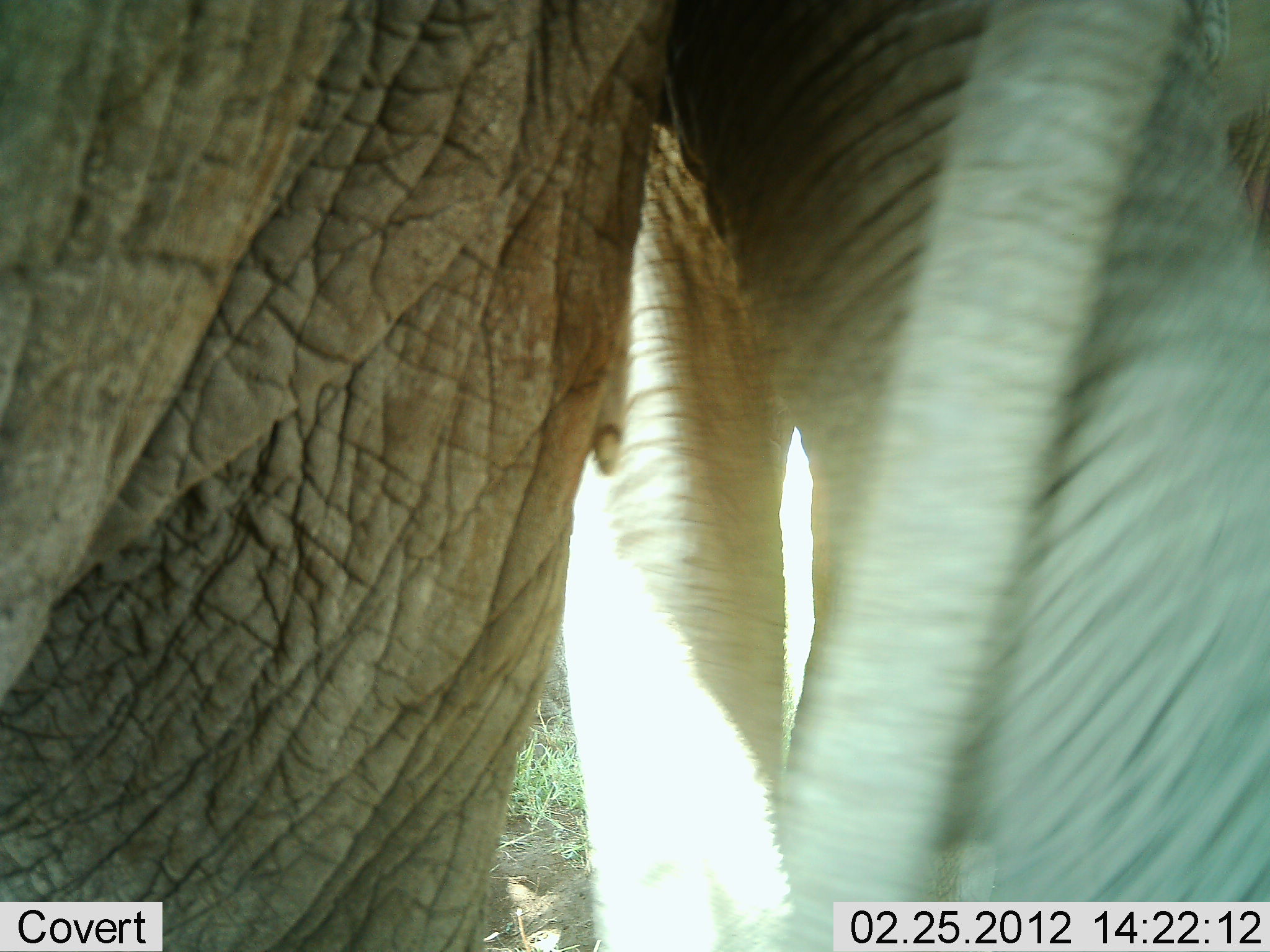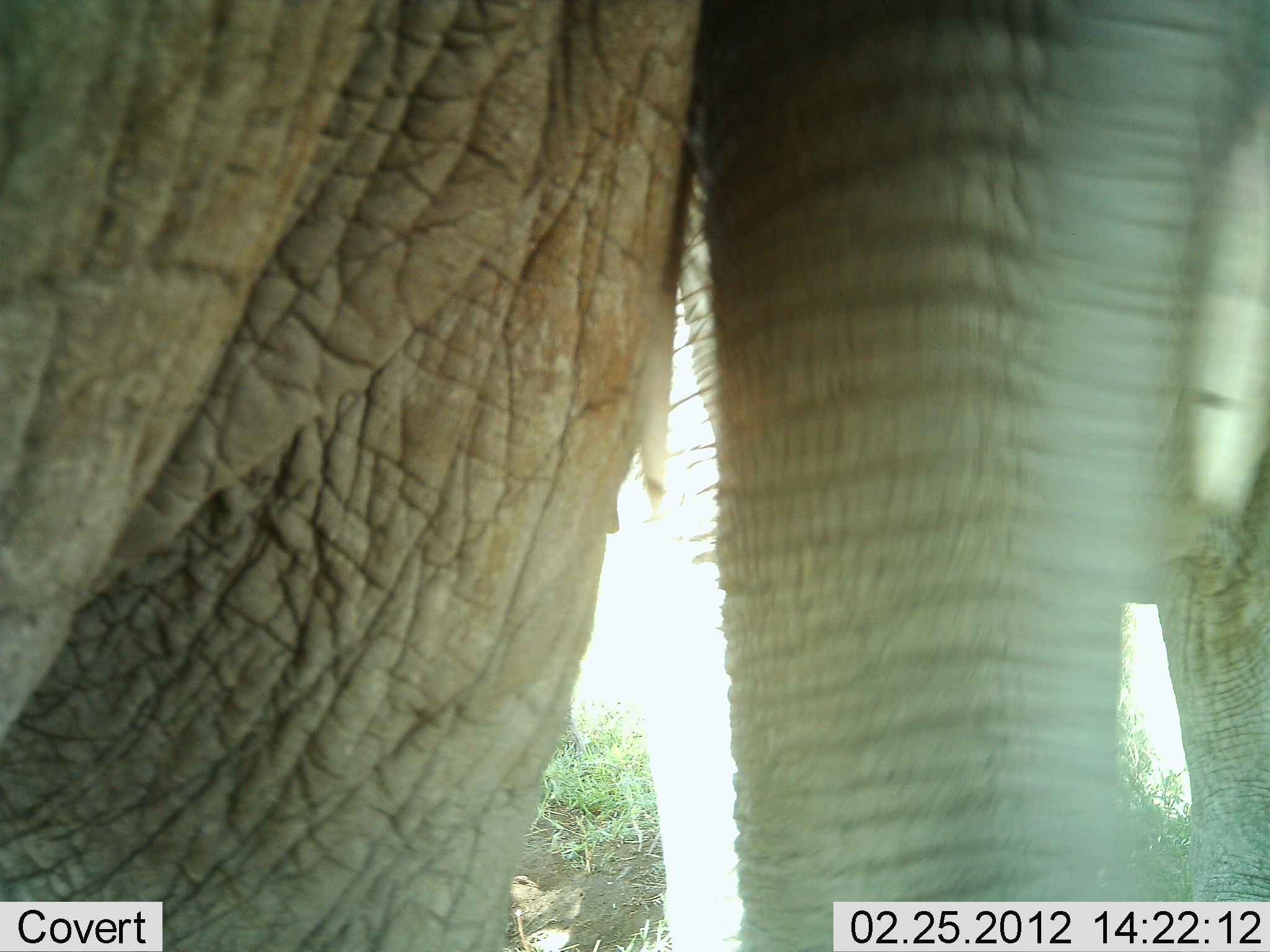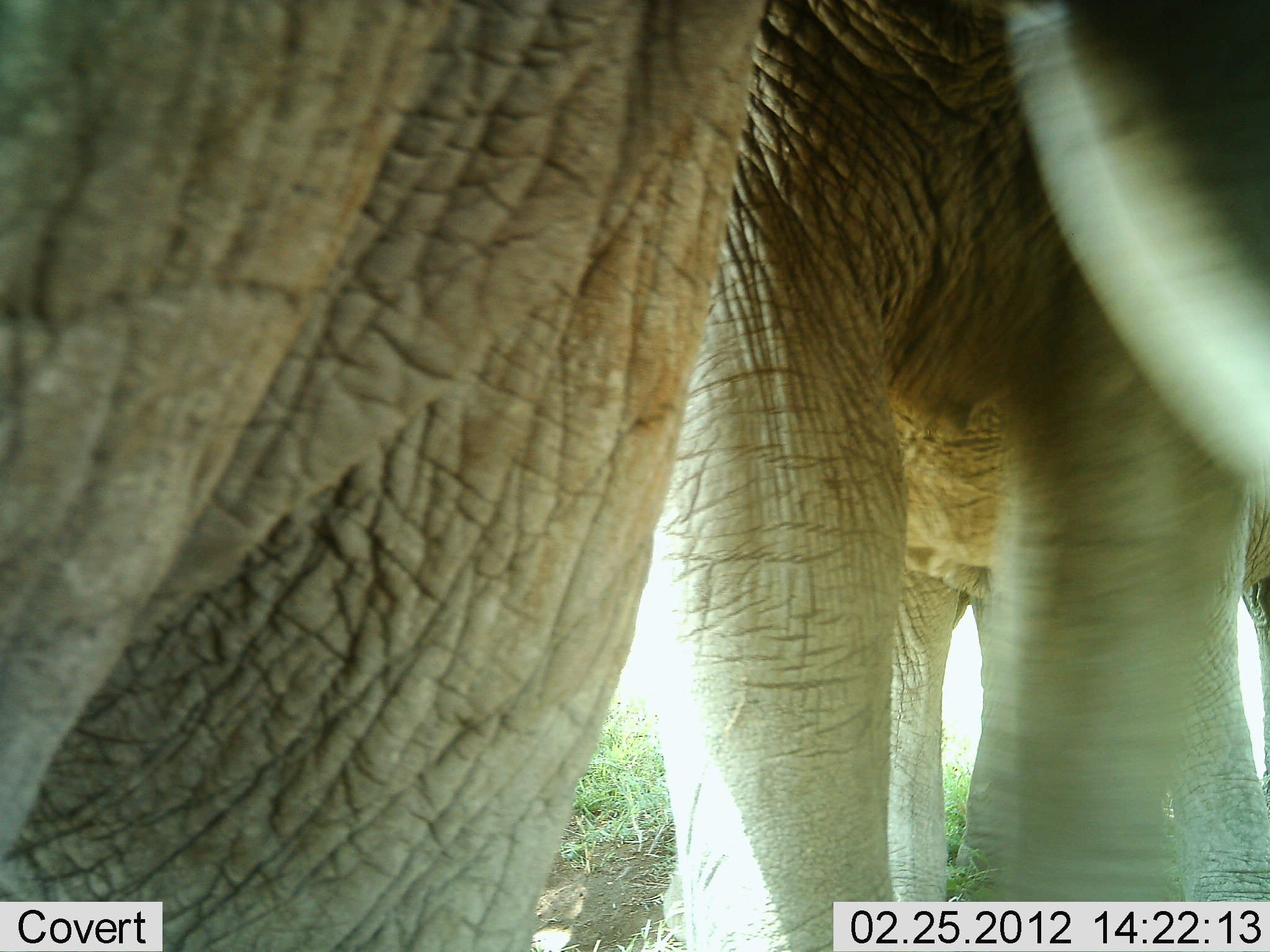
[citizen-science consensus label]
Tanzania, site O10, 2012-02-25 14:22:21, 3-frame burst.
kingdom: Animalia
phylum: Chordata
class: Mammalia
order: Proboscidea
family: Elephantidae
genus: Loxodonta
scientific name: Loxodonta africana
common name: african bush elephant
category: elephant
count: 2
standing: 83%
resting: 0%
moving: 17%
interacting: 8%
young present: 0%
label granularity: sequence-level